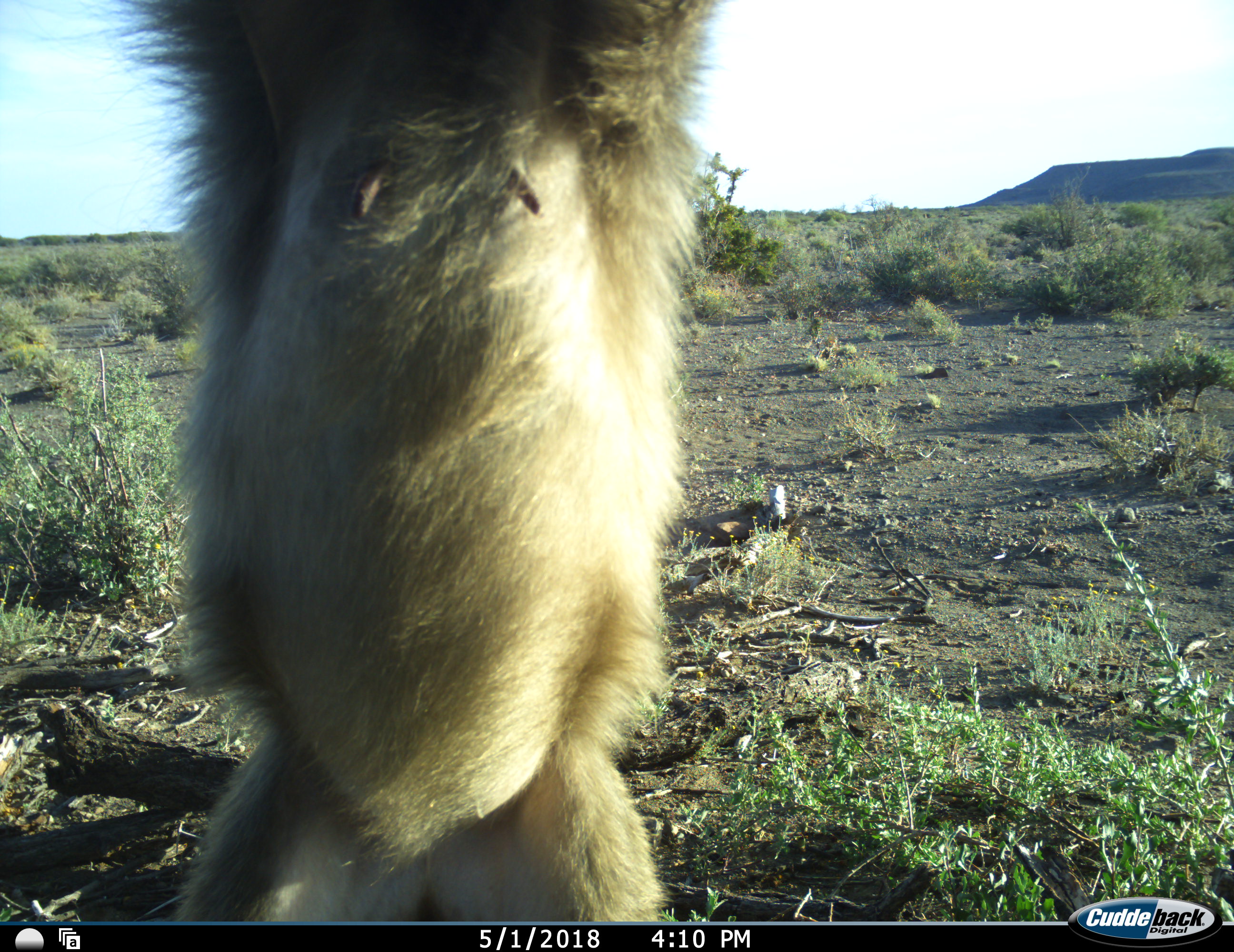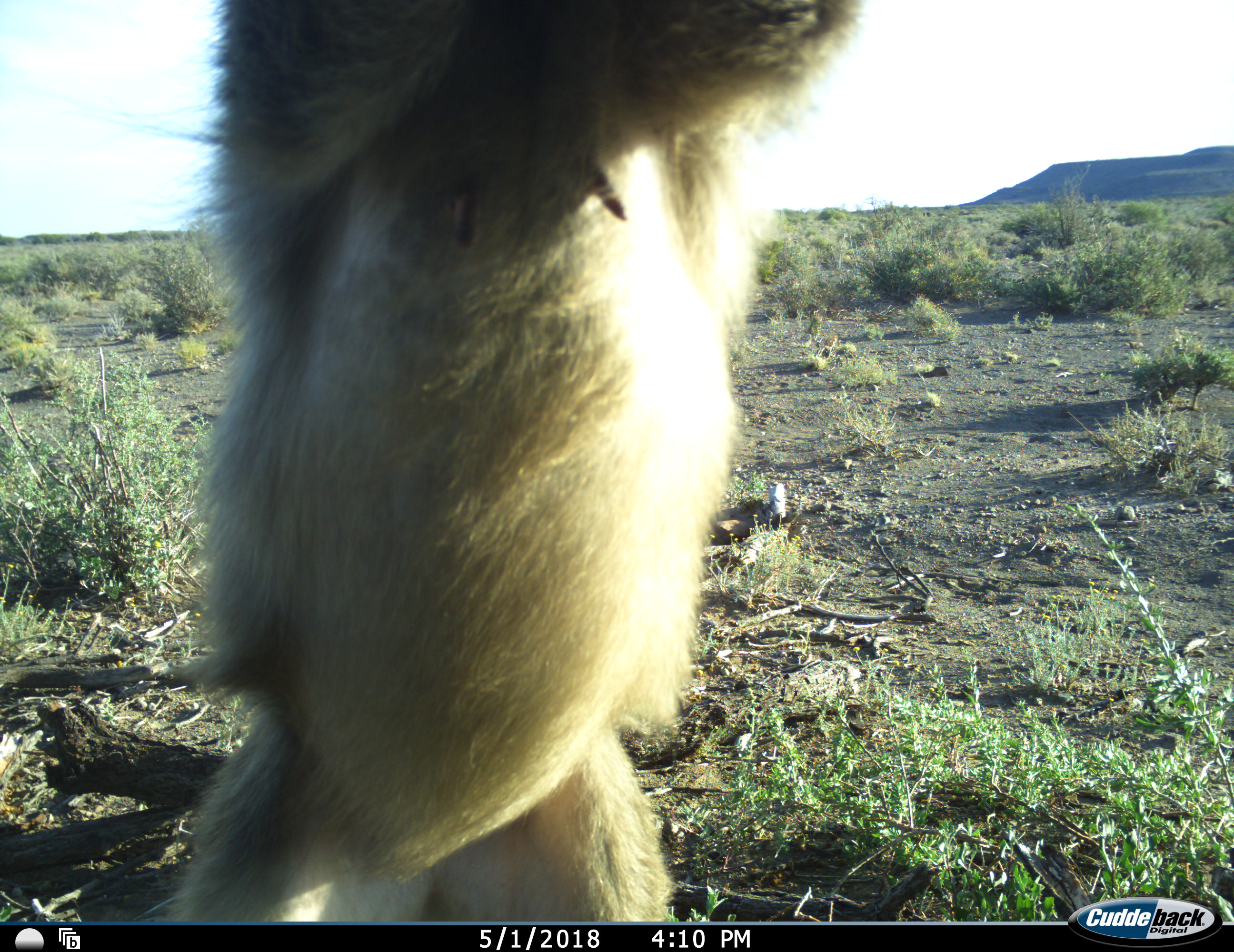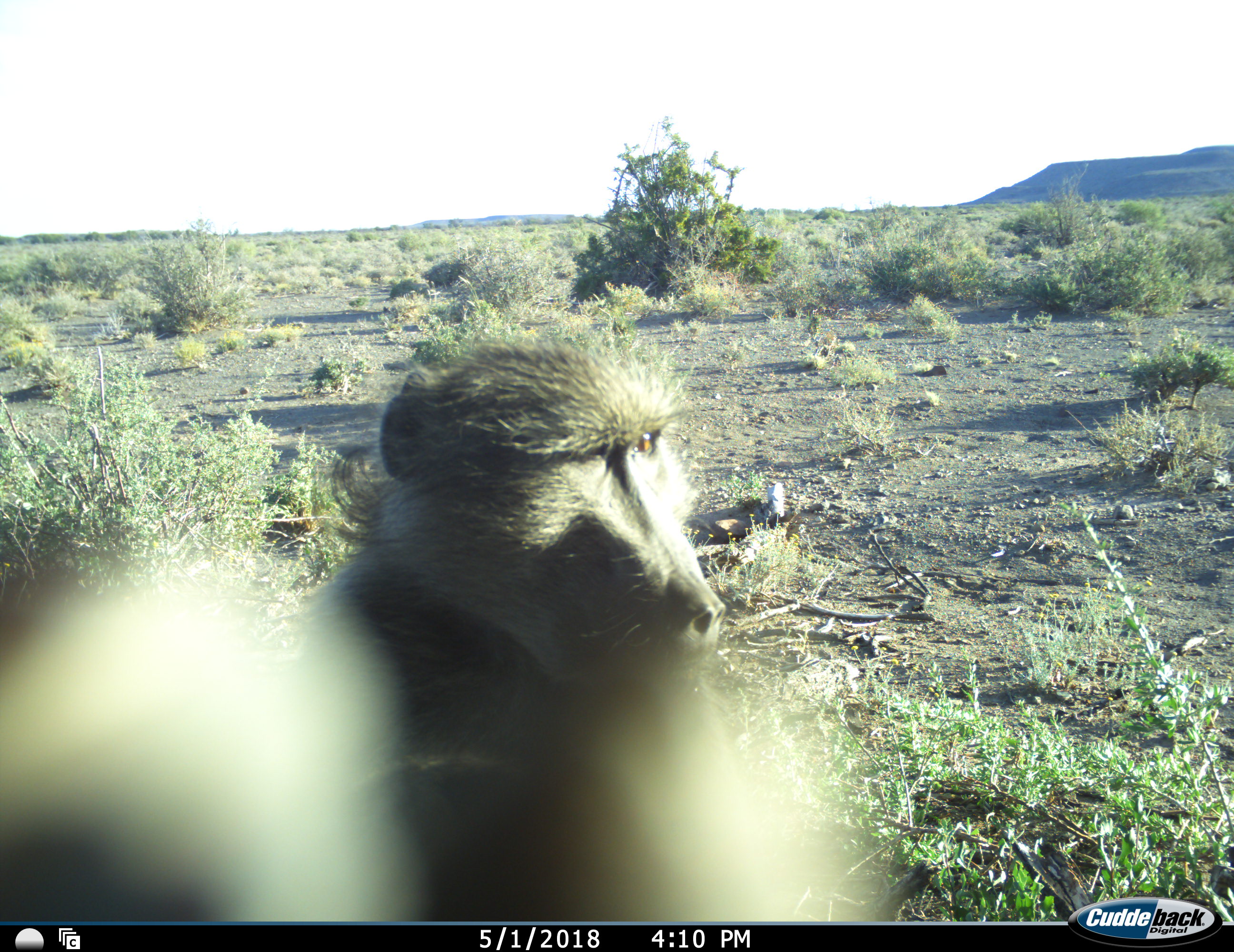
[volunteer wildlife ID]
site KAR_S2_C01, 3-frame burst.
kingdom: Animalia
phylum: Chordata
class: Mammalia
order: Primates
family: Cercopithecidae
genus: Papio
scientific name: Papio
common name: baboon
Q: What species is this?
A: Baboon (Papio).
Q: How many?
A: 1.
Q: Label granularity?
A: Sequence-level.